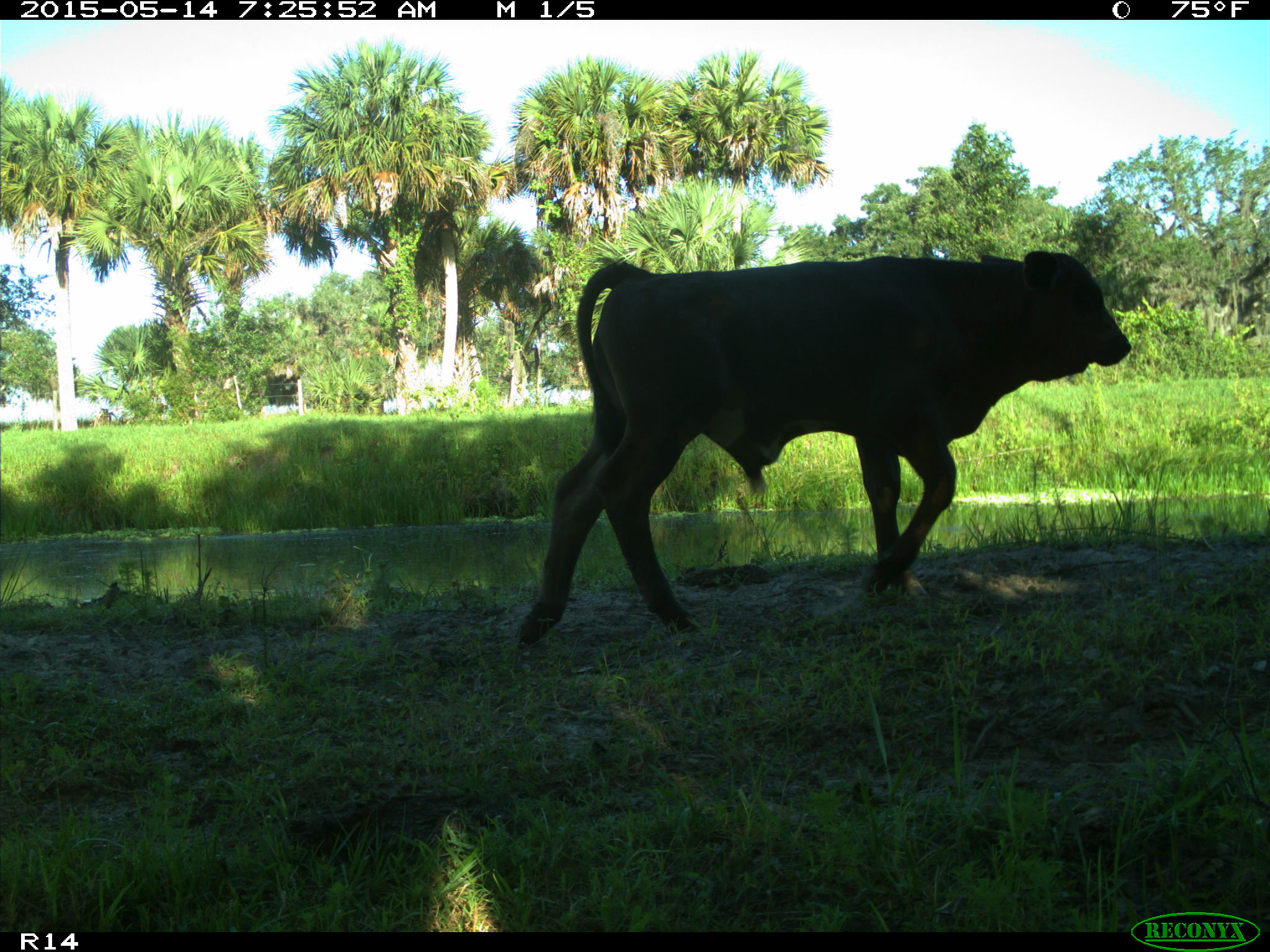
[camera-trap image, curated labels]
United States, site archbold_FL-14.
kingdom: Animalia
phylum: Chordata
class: Mammalia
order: Artiodactyla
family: Bovidae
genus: Bos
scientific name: Bos taurus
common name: domestic cow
Bos taurus (domestic cow).